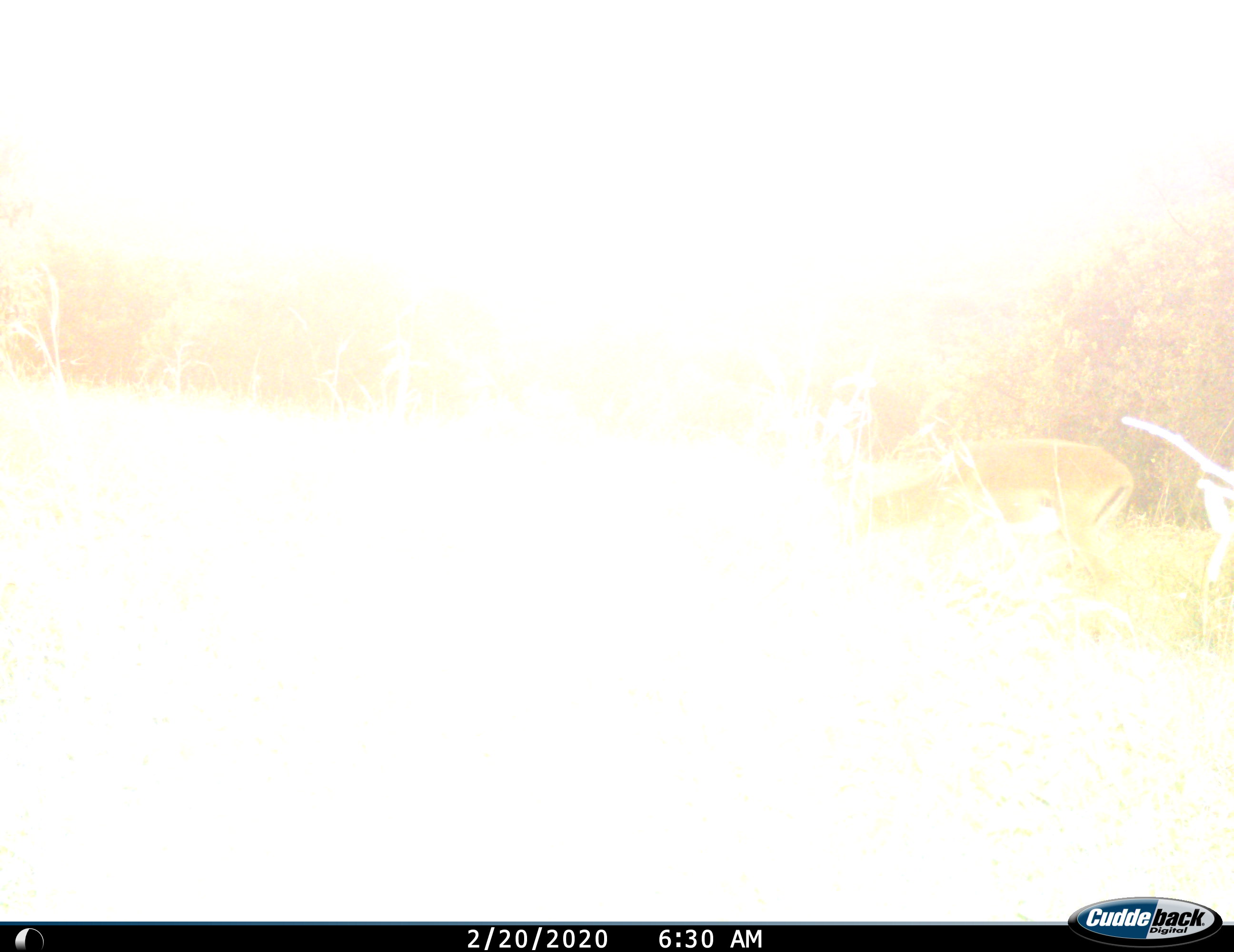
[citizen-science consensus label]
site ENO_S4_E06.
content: unidentified animal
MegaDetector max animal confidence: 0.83